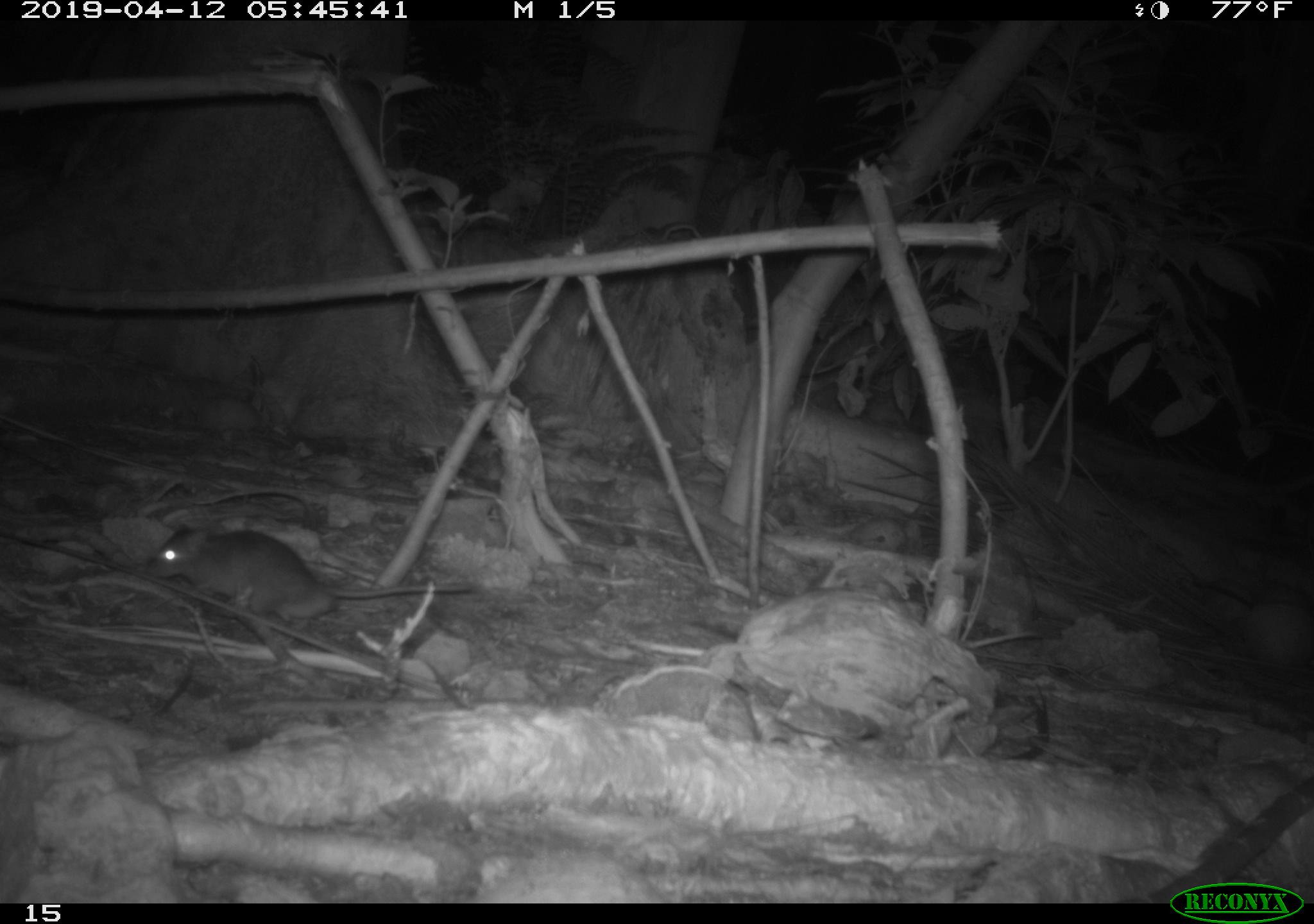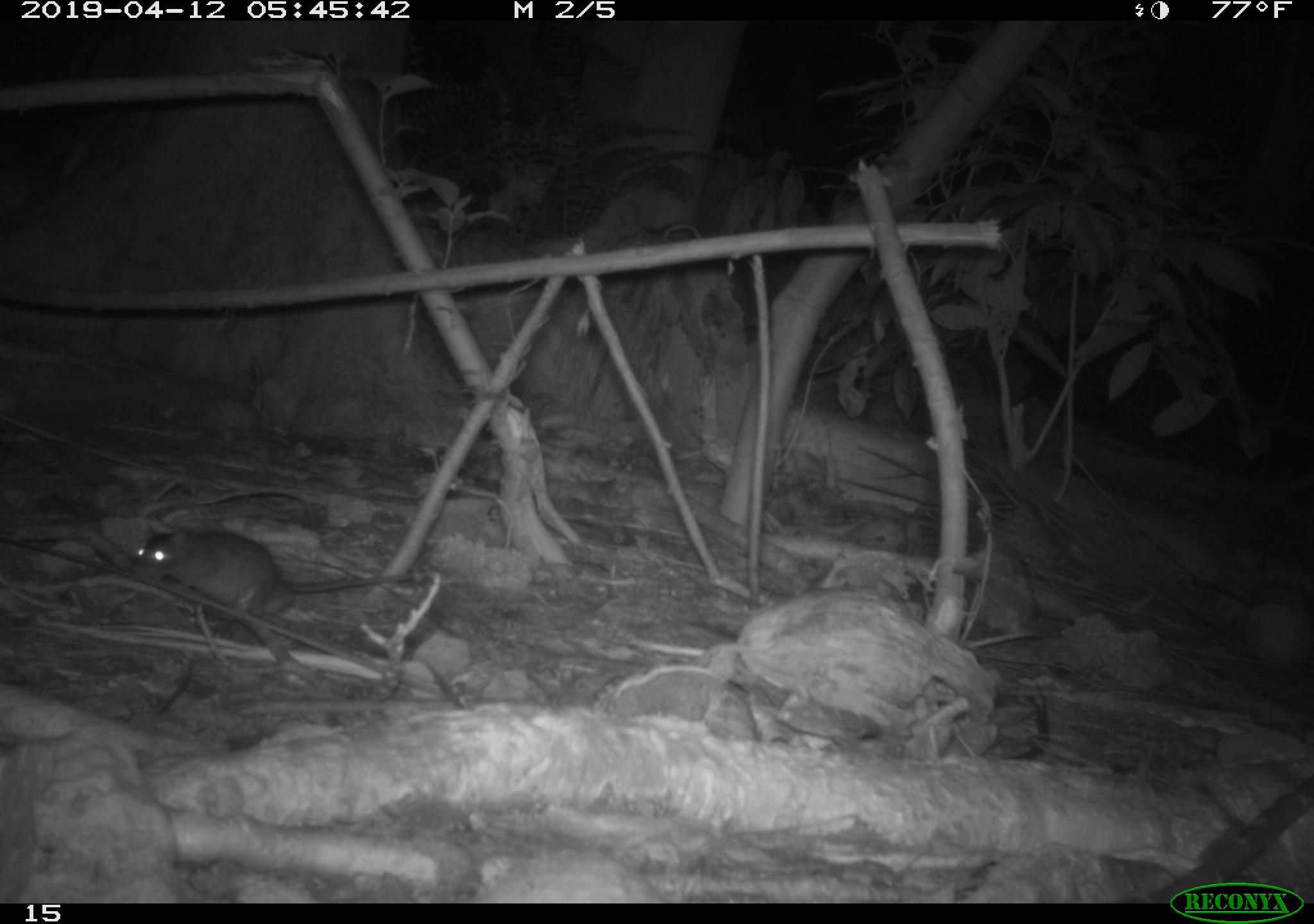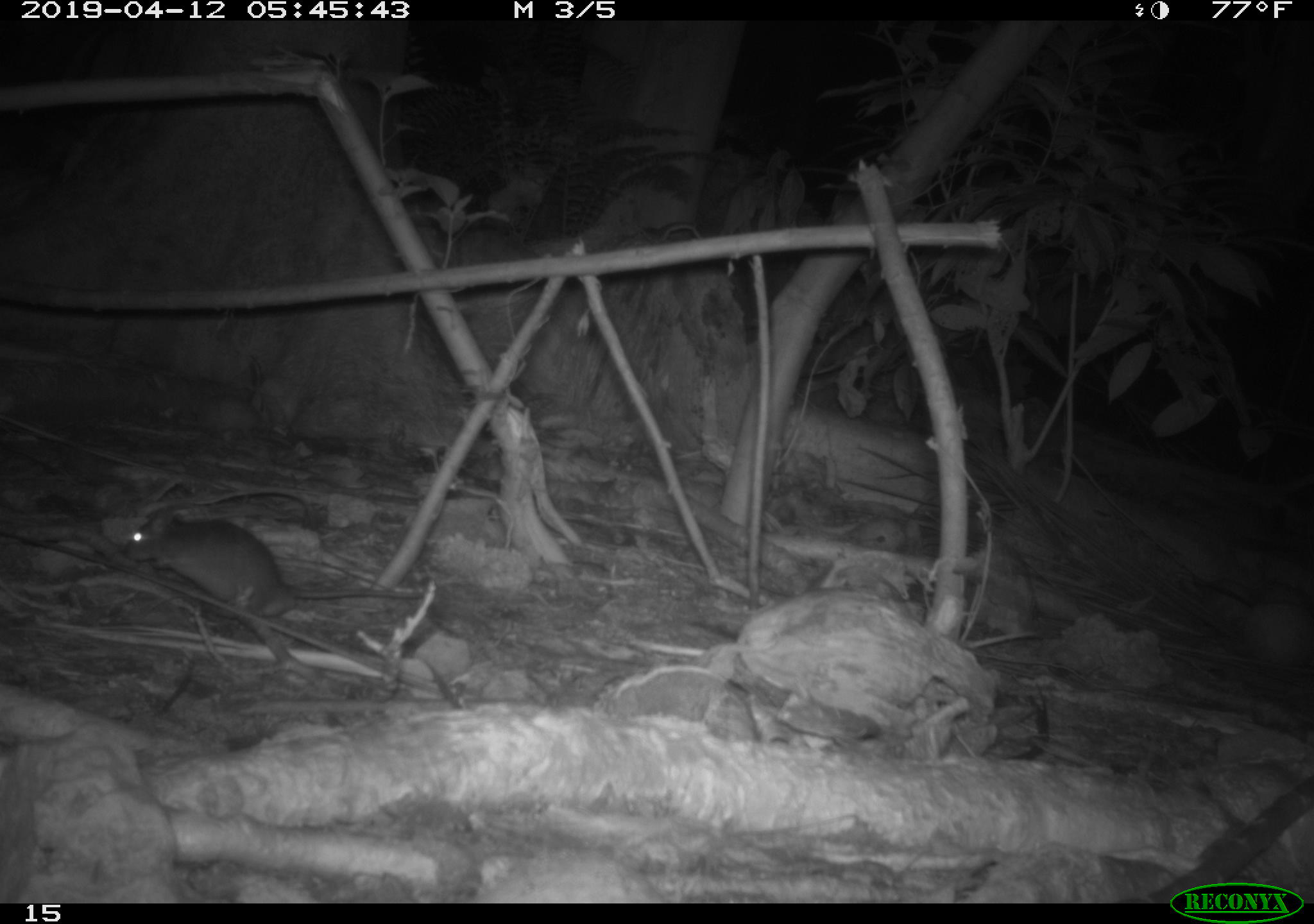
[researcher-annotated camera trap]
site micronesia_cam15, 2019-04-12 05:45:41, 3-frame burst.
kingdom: Animalia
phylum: Chordata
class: Mammalia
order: Rodentia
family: Muridae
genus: Rattus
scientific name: Rattus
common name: rat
Rat (Rattus).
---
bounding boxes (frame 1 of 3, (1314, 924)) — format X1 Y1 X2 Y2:
rat: 151 524 481 633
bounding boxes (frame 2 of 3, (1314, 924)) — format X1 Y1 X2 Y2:
rat: 128 522 432 621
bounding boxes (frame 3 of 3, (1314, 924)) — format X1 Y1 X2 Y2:
rat: 123 506 436 629